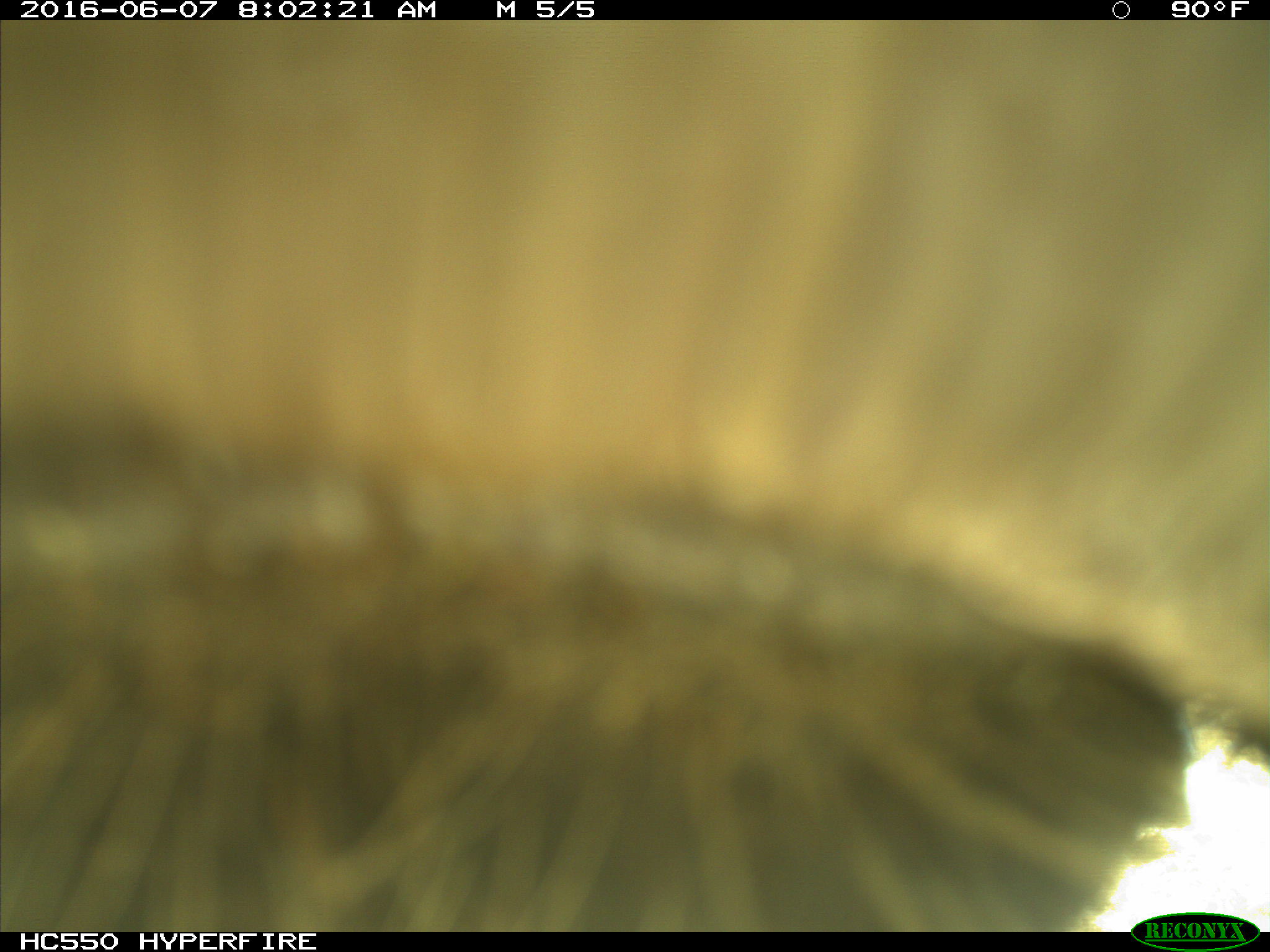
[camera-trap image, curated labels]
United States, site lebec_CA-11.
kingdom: Animalia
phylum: Chordata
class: Mammalia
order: Artiodactyla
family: Bovidae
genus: Bos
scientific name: Bos taurus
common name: domestic cow